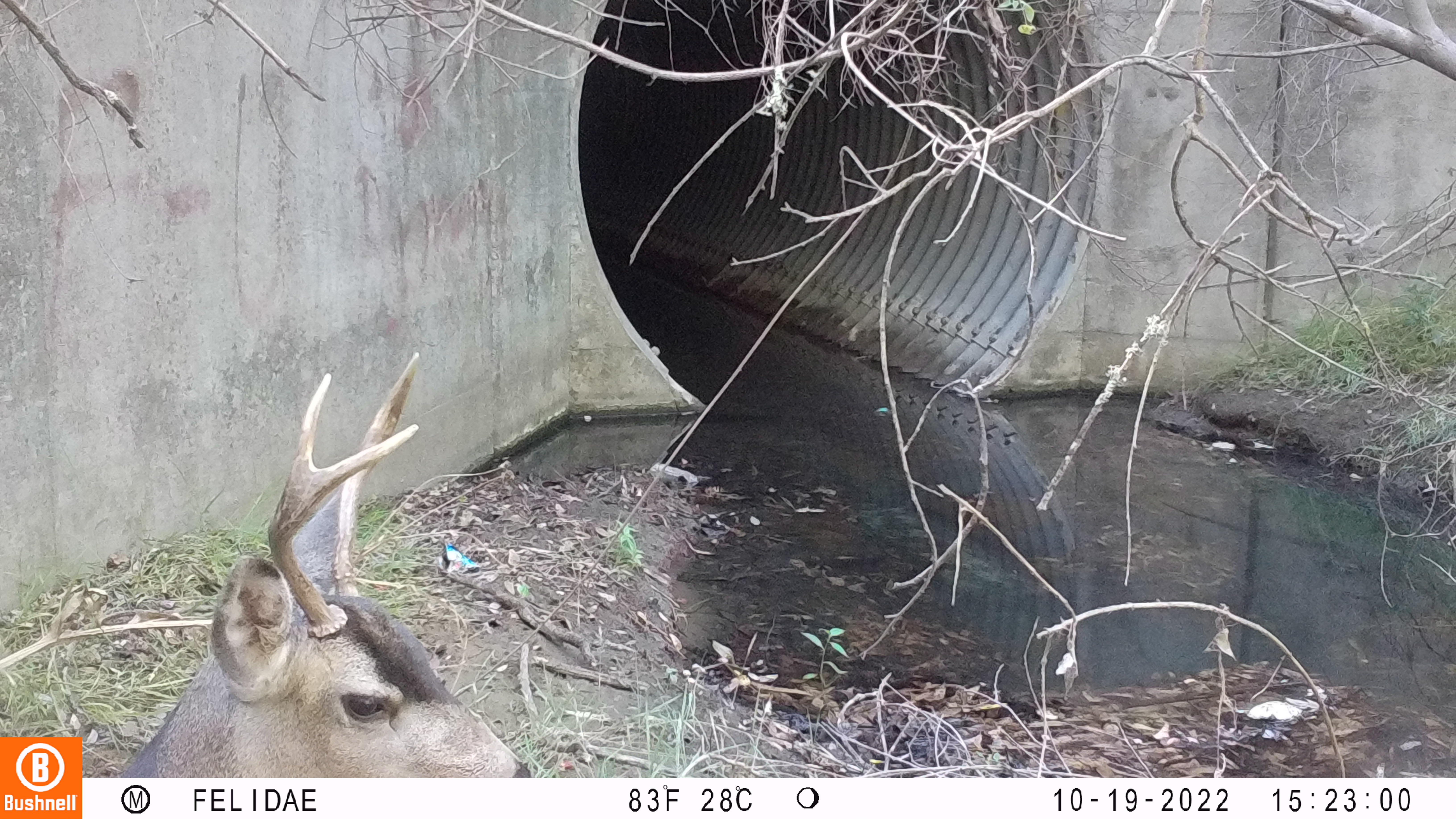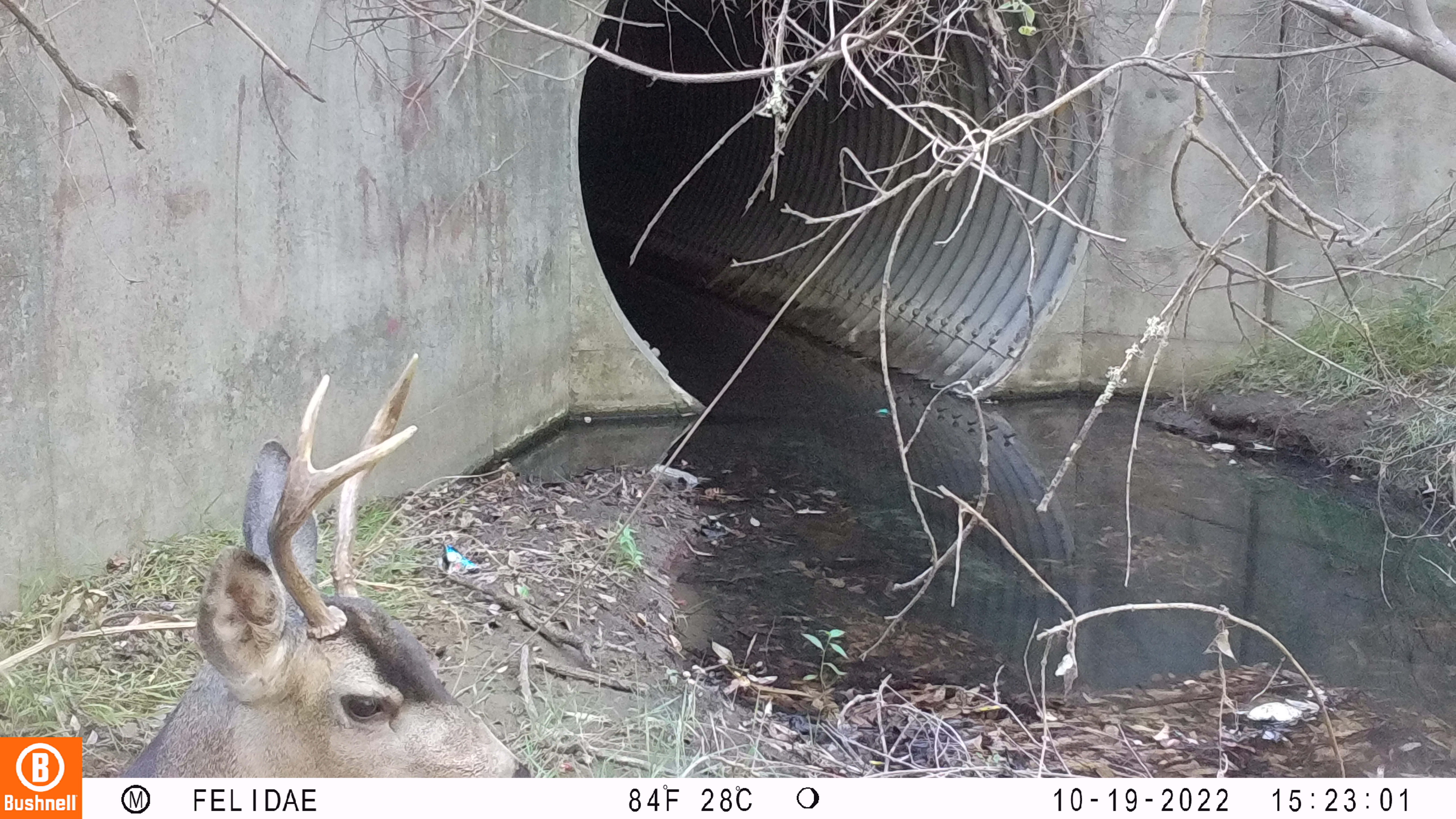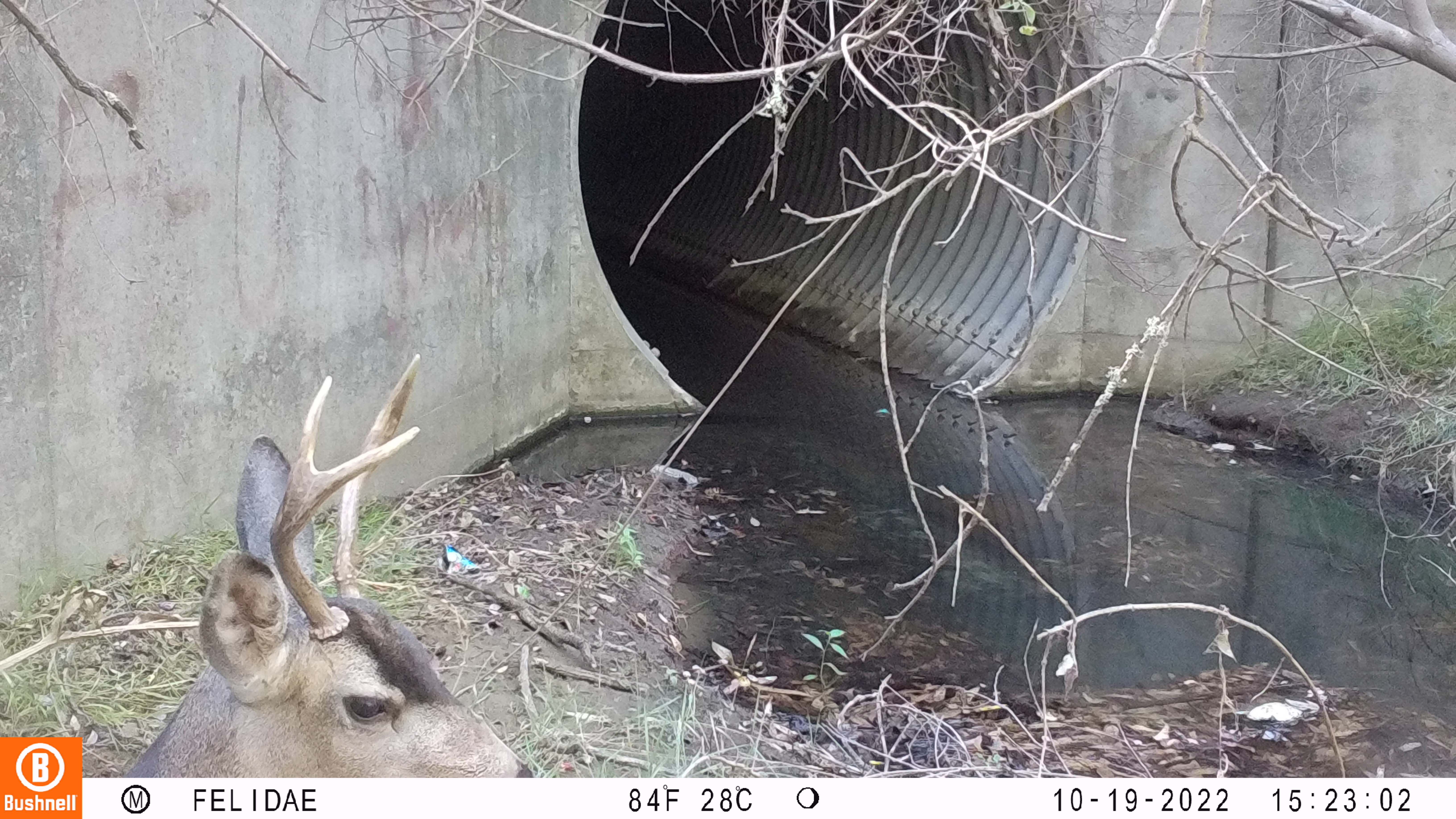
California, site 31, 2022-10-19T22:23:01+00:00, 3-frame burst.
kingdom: Animalia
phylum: Chordata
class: Mammalia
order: Artiodactyla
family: Cervidae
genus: Odocoileus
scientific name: Odocoileus hemionus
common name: mule deer